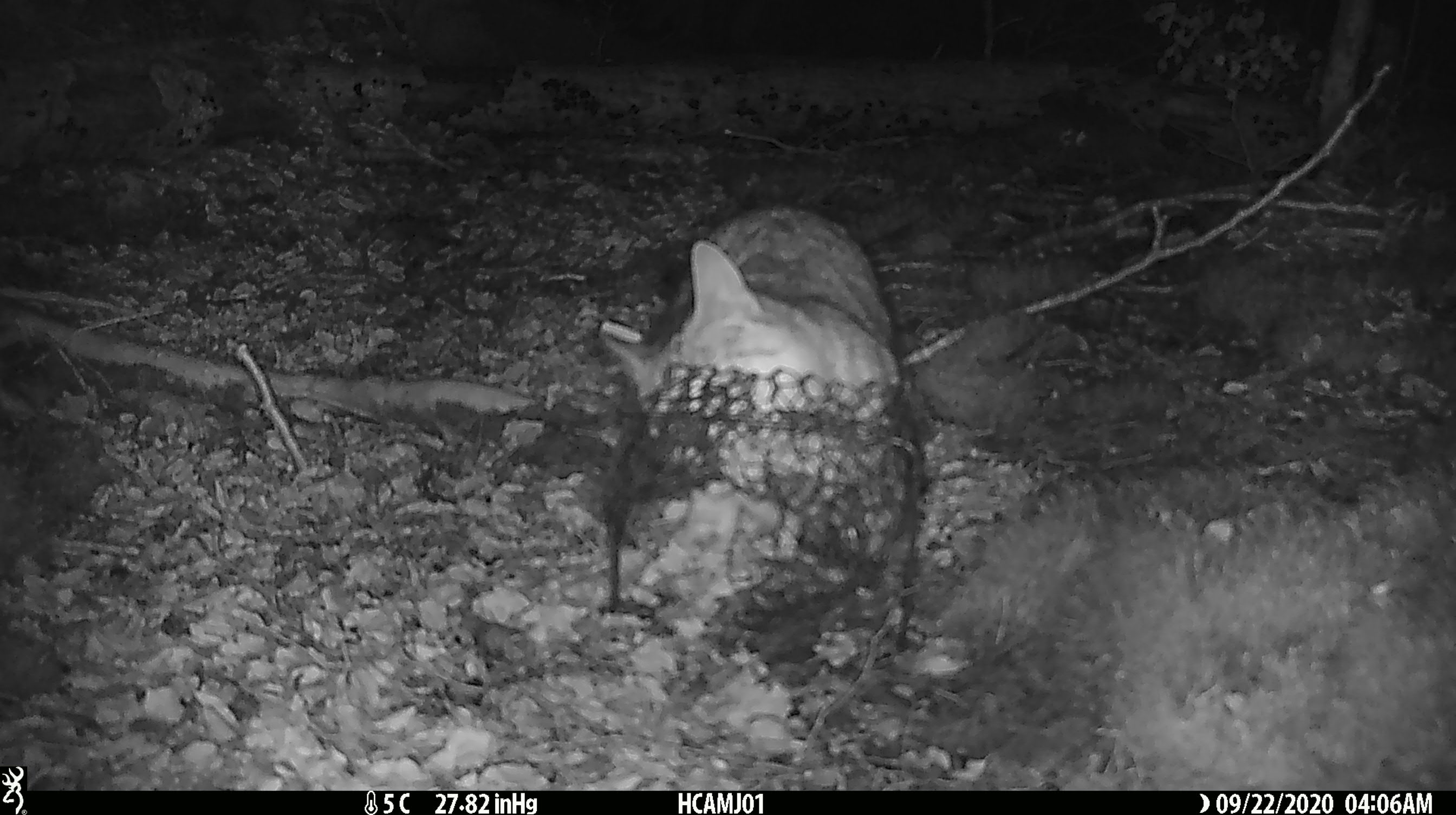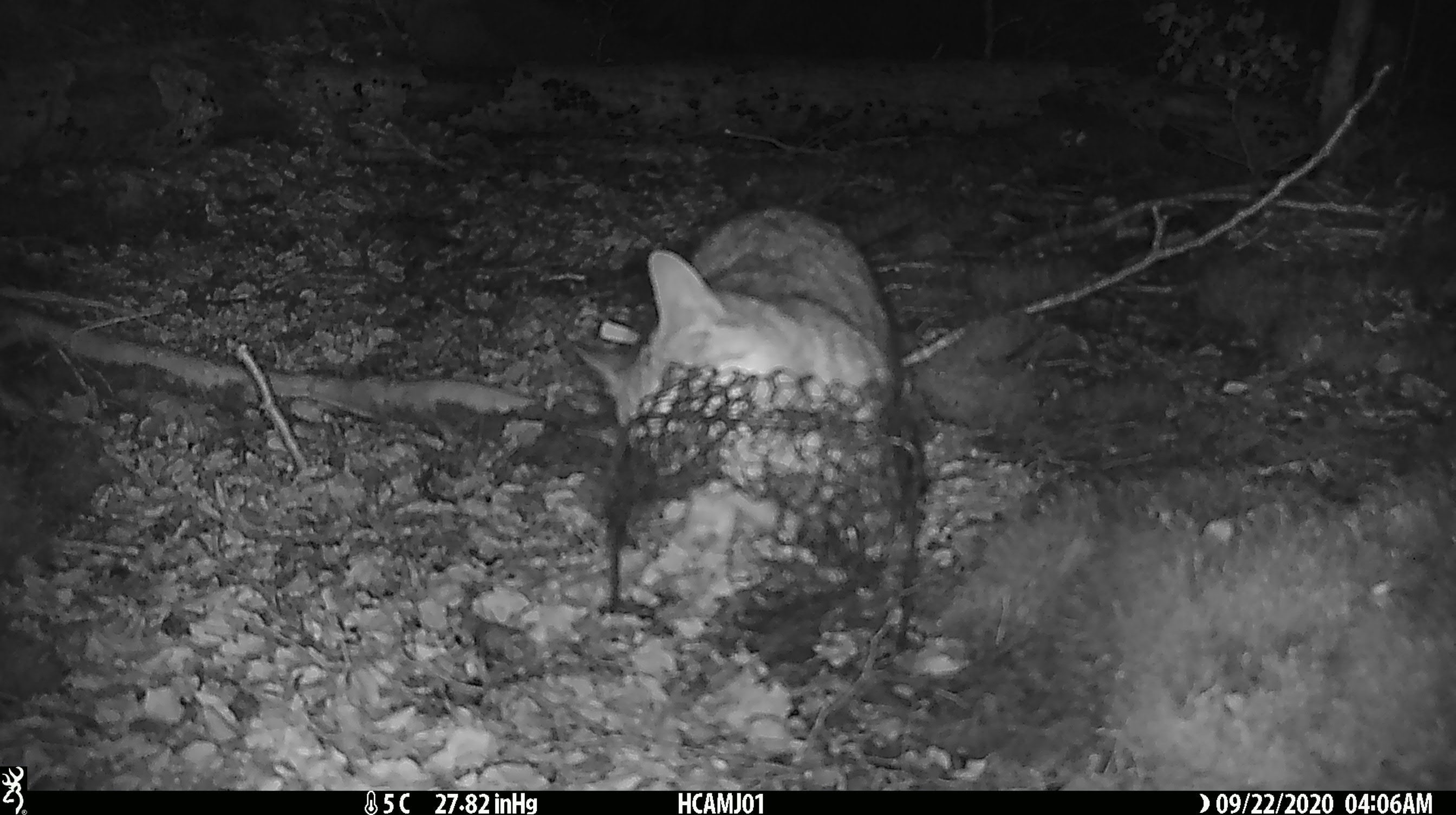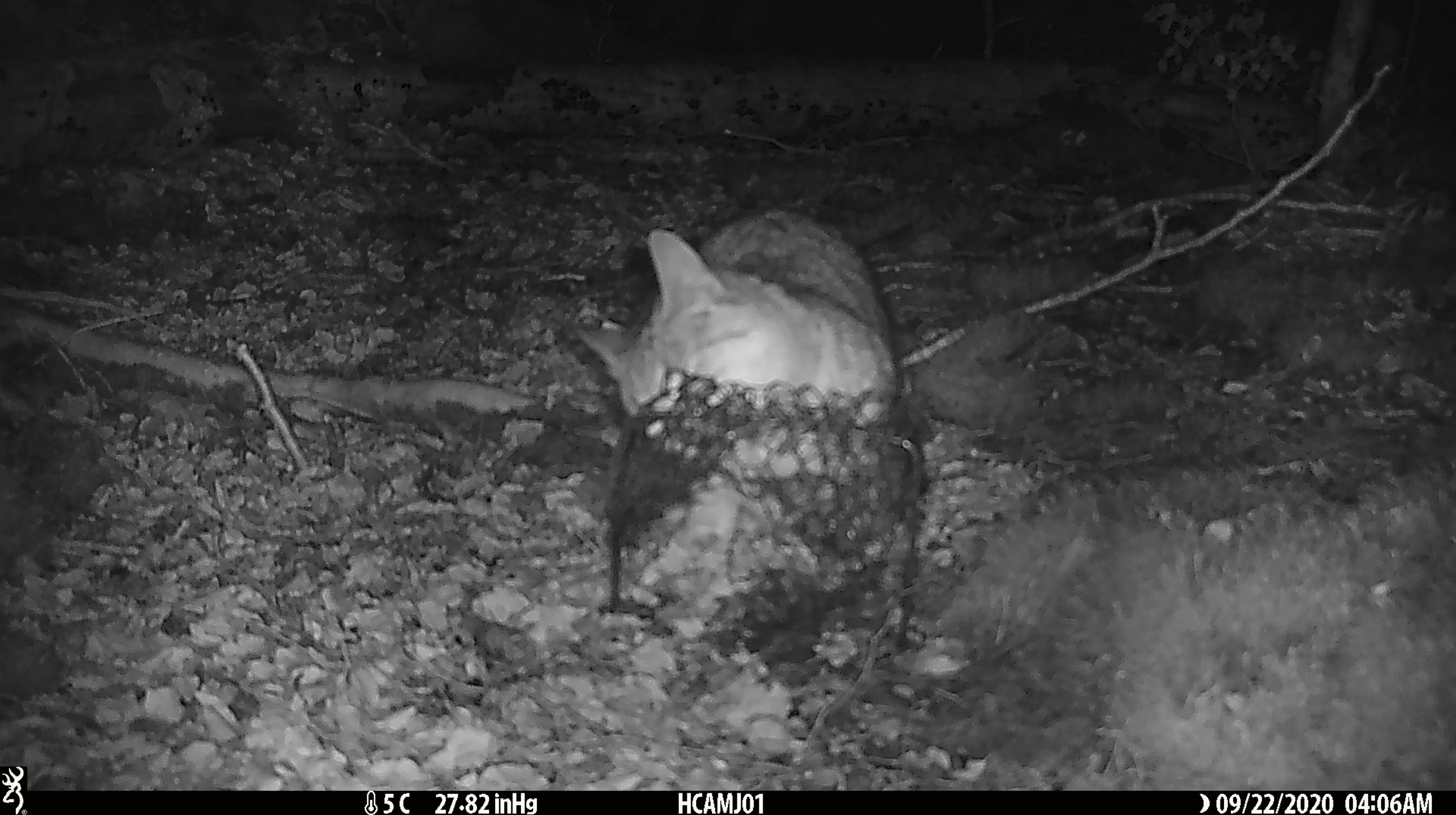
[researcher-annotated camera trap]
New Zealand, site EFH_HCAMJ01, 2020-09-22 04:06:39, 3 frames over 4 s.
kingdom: Animalia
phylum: Chordata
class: Mammalia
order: Carnivora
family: Felidae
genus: Felis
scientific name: Felis catus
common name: domestic cat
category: cat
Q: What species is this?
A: Cat (domestic cat) (Felis catus).